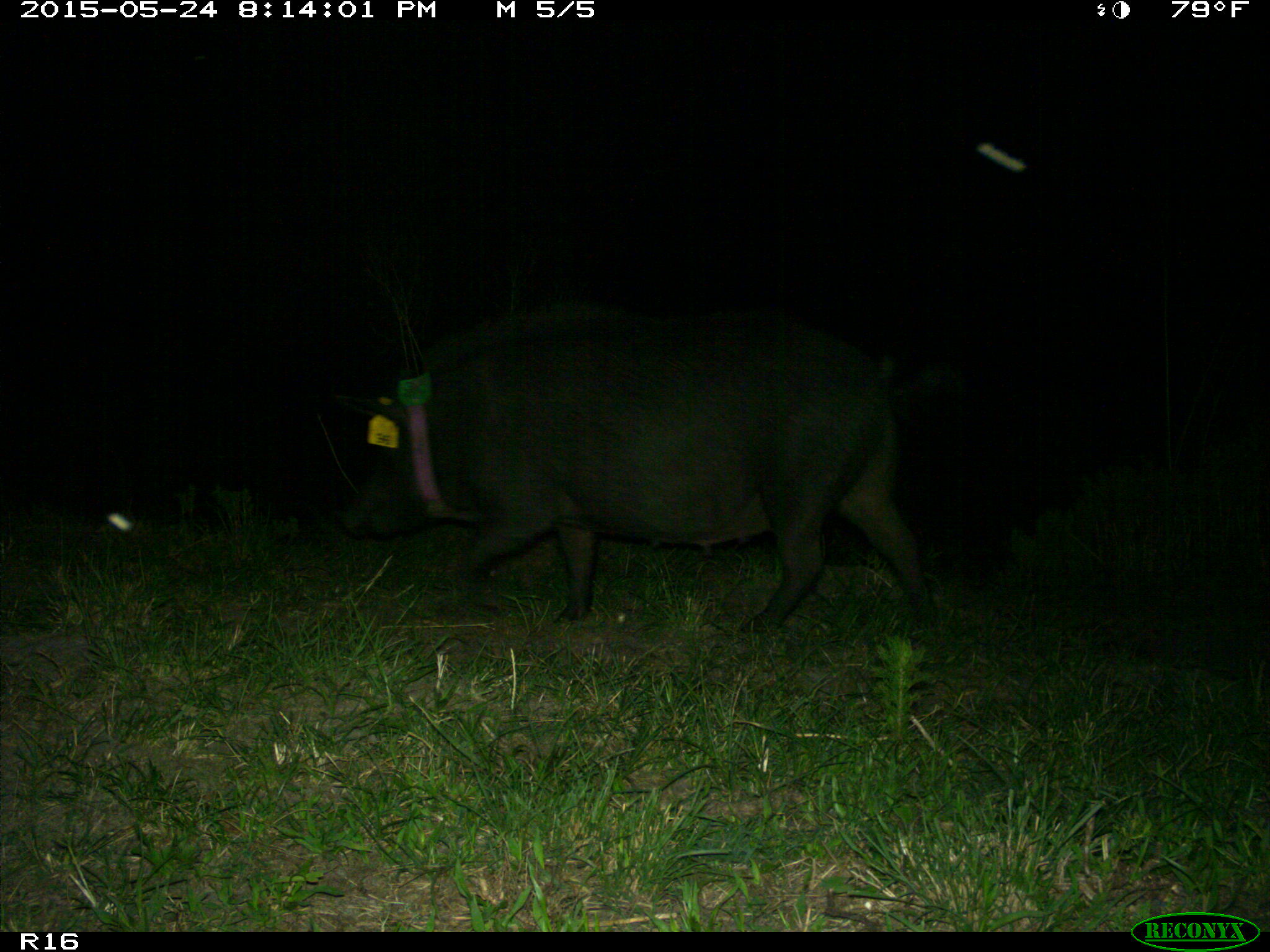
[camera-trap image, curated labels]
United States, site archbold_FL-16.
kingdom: Animalia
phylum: Chordata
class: Mammalia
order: Artiodactyla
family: Suidae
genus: Sus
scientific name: Sus scrofa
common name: wild boar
Sus scrofa (wild boar).